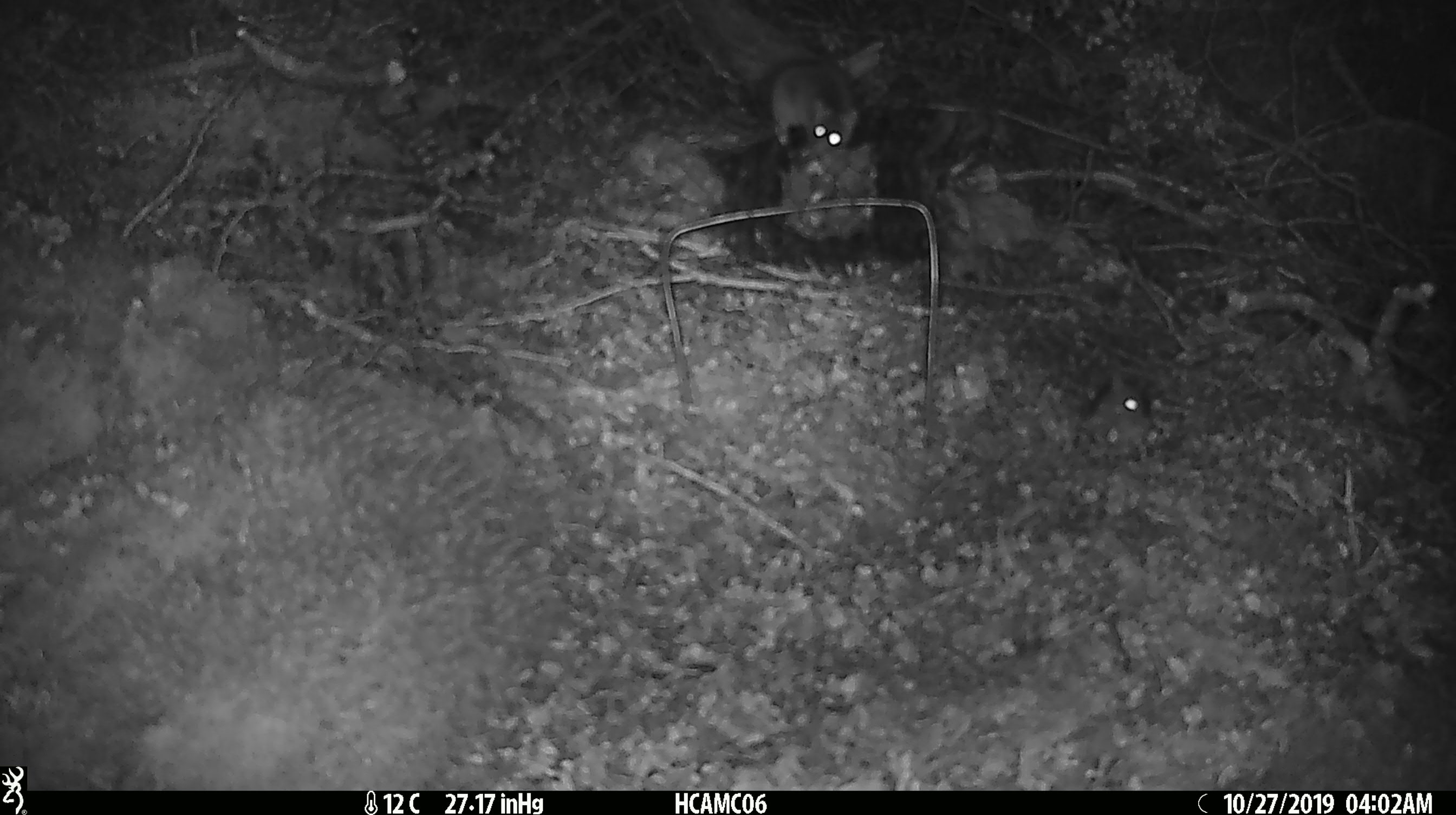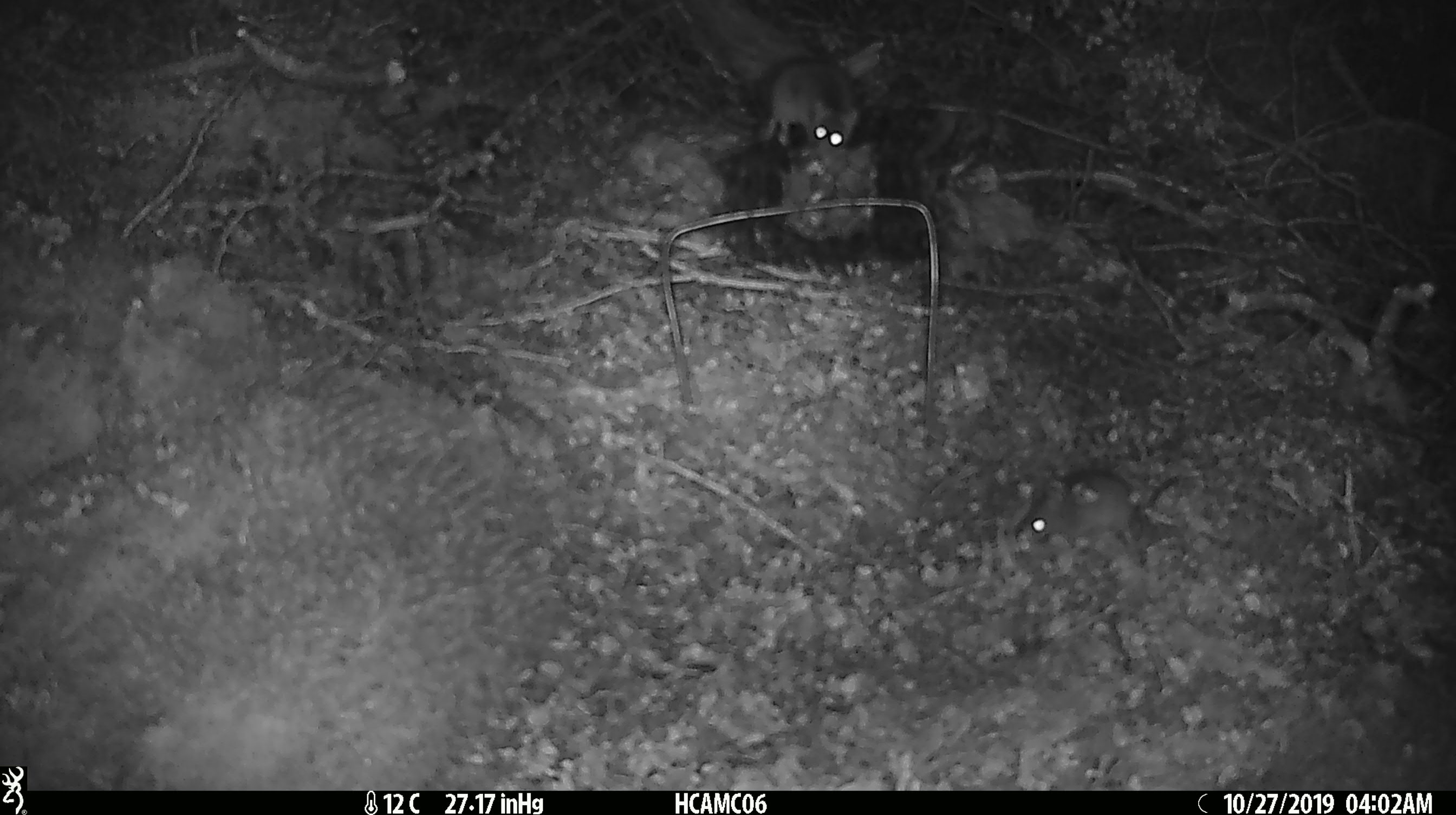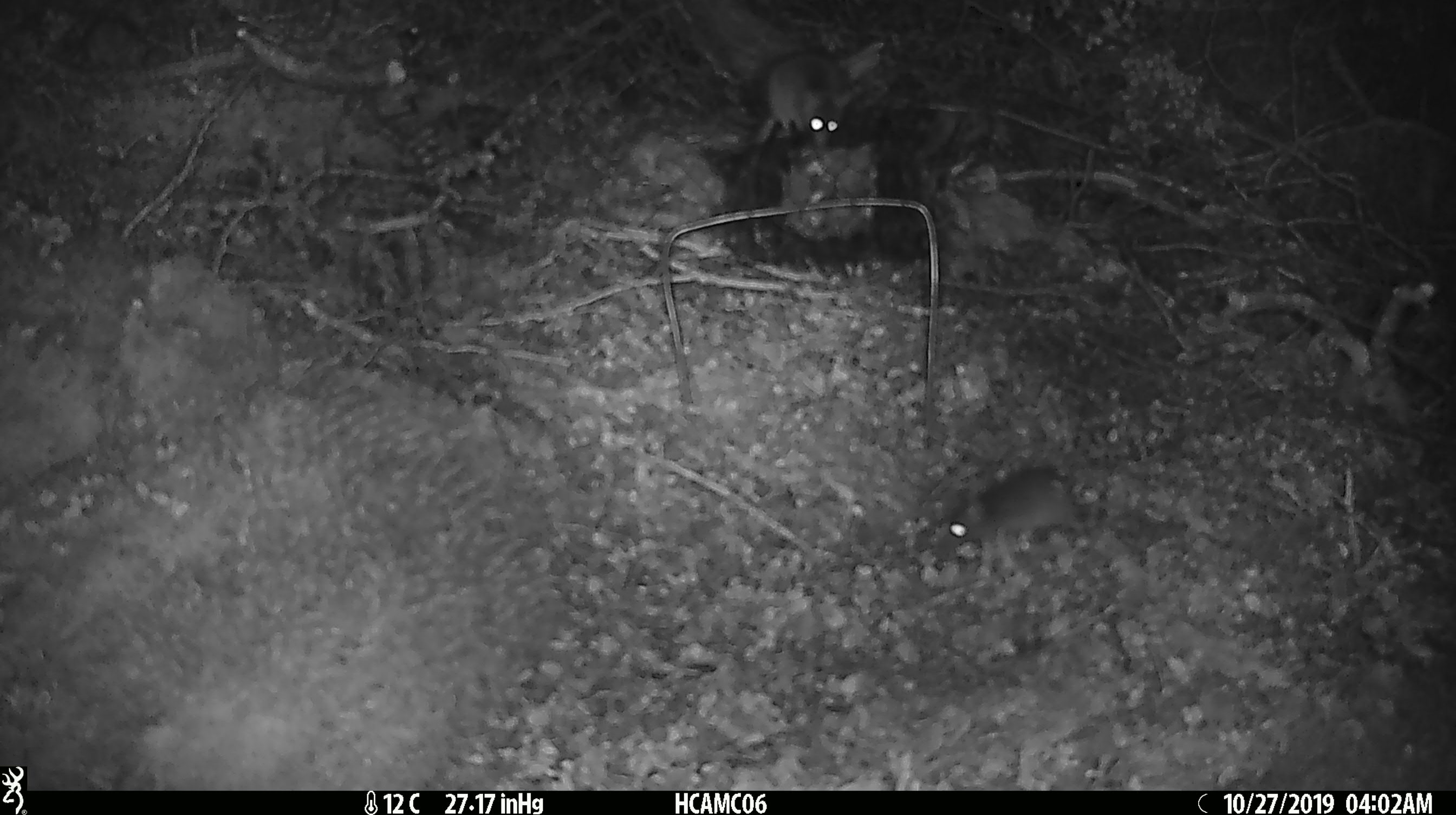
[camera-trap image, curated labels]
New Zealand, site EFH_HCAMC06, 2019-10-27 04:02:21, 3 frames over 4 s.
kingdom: Animalia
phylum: Chordata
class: Mammalia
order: Rodentia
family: Muridae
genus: Mus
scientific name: Mus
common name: mouse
Mouse (Mus).